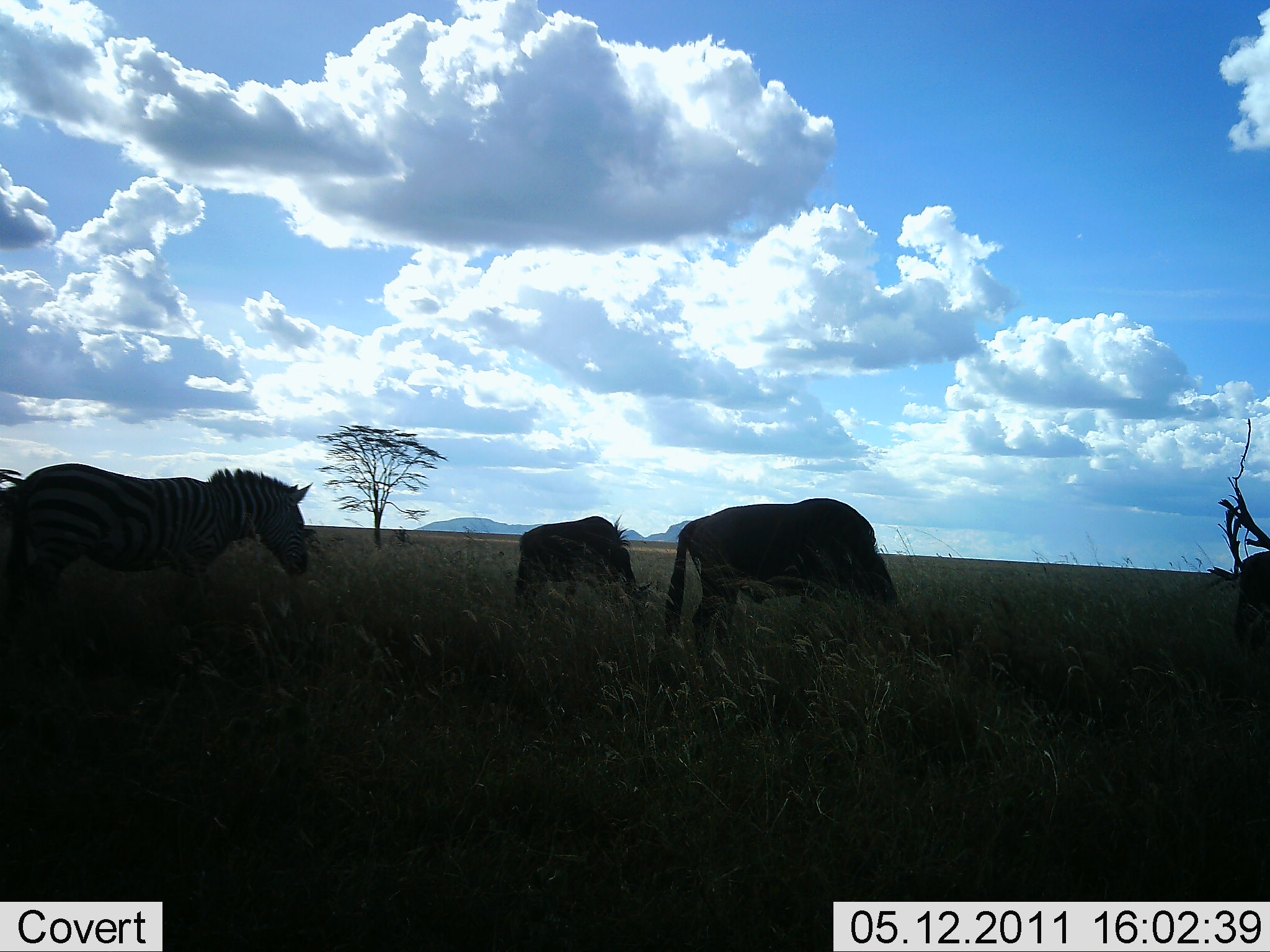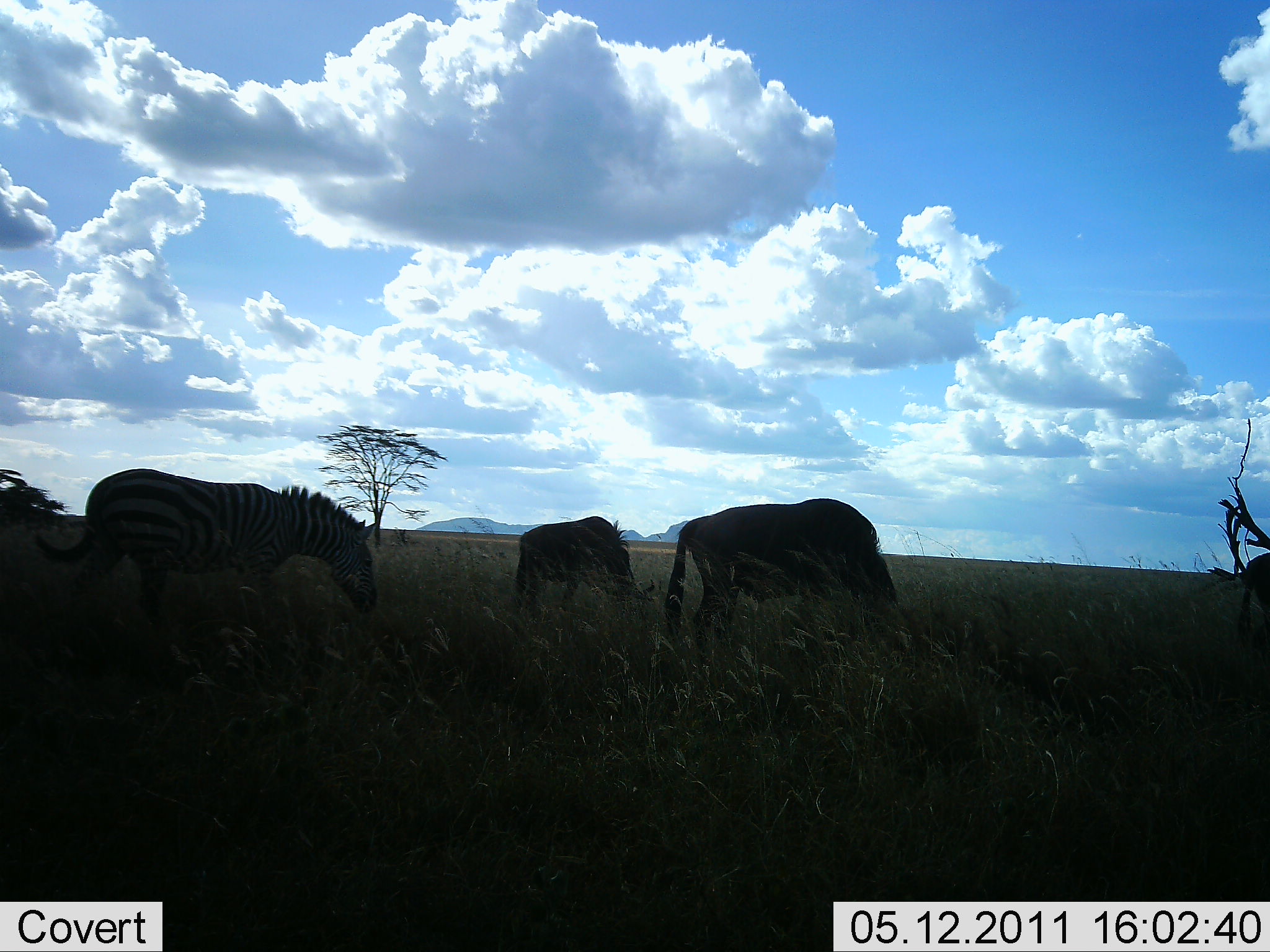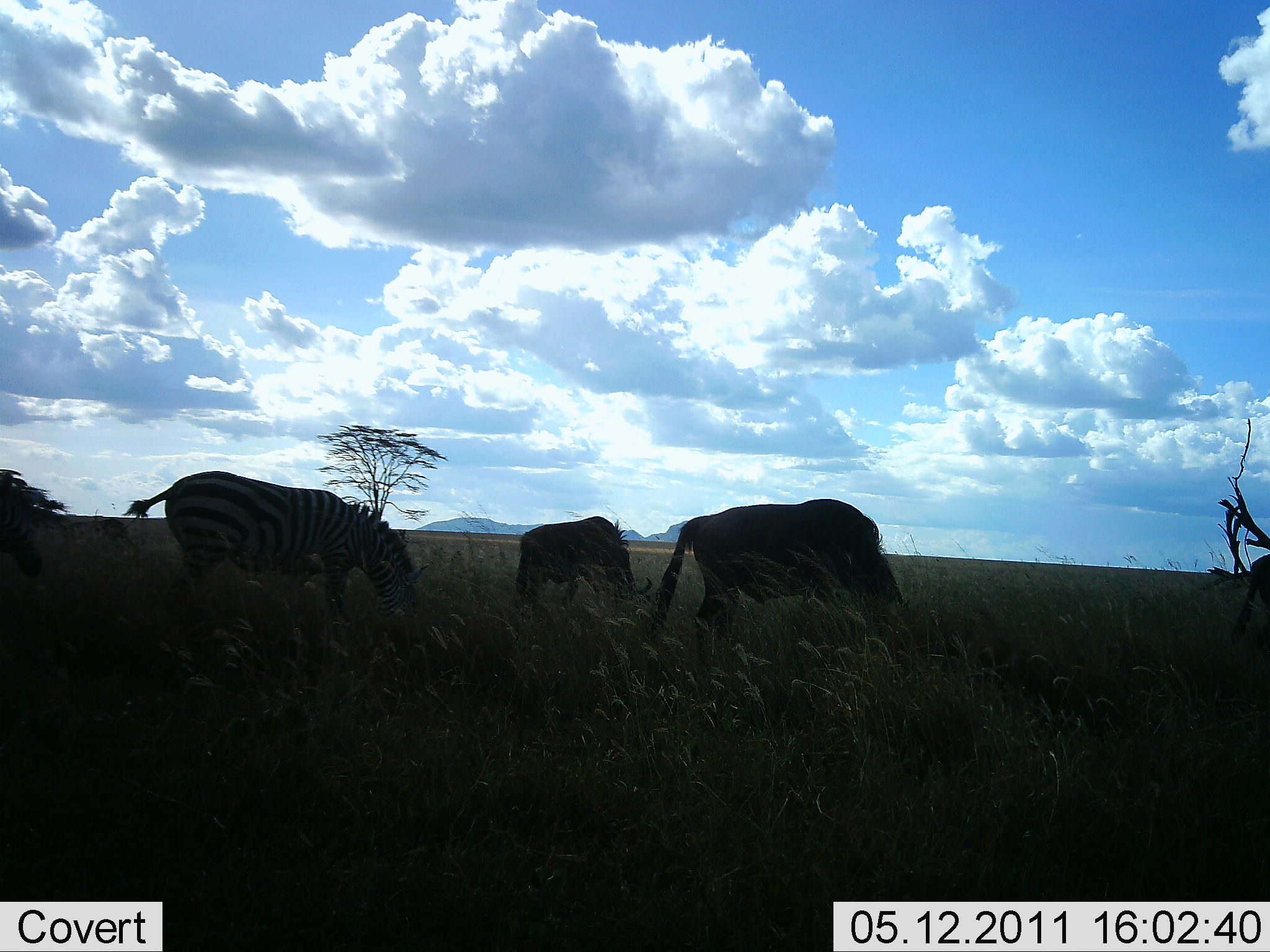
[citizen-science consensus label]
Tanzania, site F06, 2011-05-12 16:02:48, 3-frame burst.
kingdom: Animalia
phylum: Chordata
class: Mammalia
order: Artiodactyla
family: Bovidae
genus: Connochaetes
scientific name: Connochaetes taurinus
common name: blue wildebeest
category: wildebeest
Wildebeest (blue wildebeest) (Connochaetes taurinus), count 2. Behavior (volunteer vote fractions): standing 38%, resting 0%, moving 15%, interacting 0%. Young present (vote fraction): 0%. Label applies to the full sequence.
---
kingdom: Animalia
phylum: Chordata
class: Mammalia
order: Perissodactyla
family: Equidae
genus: Equus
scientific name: Equus quagga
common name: plains zebra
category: zebra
Zebra (plains zebra) (Equus quagga), count 1. Behavior (volunteer vote fractions): standing 16%, resting 0%, moving 53%, interacting 0%. Young present (vote fraction): 0%. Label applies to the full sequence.